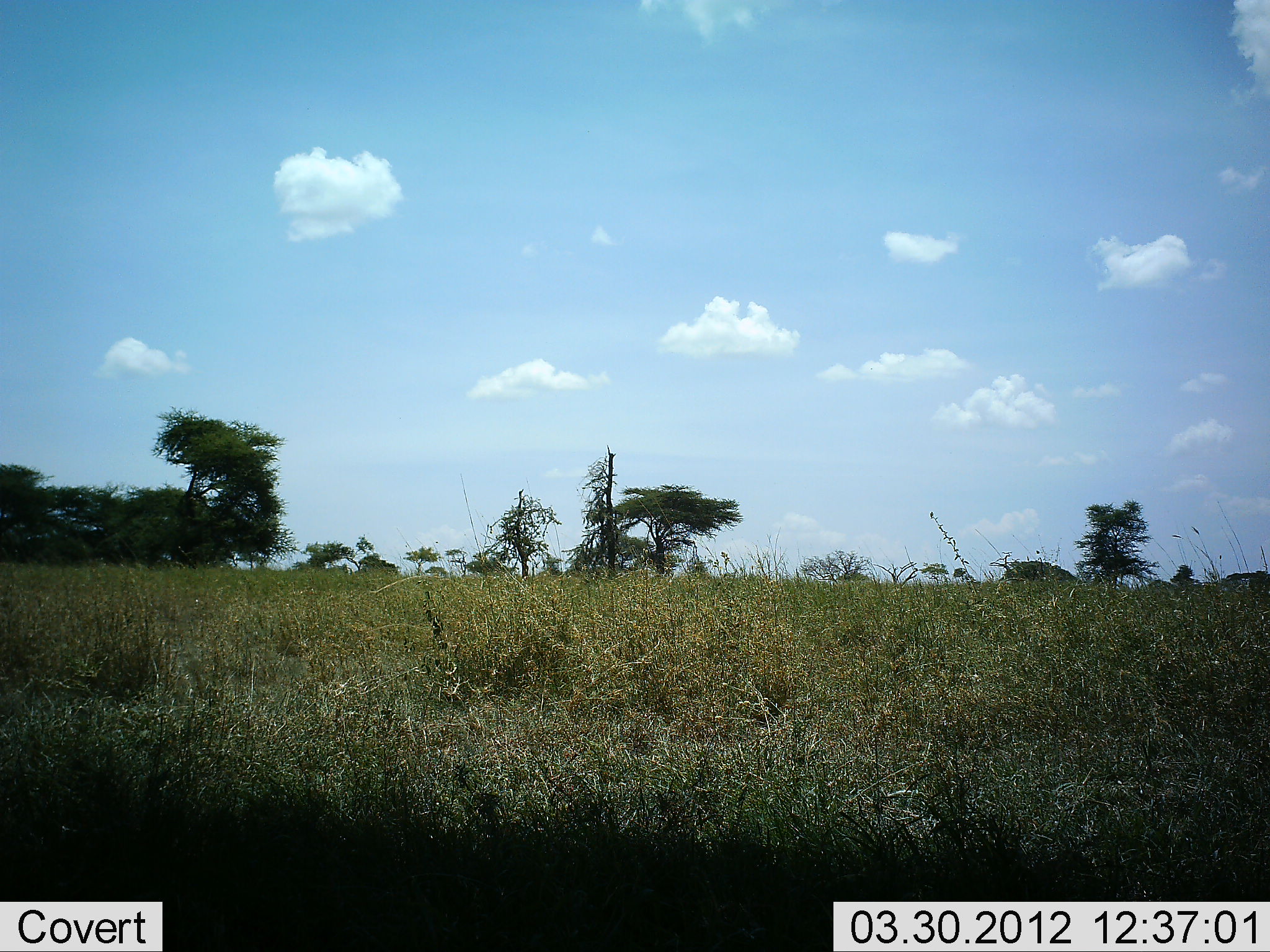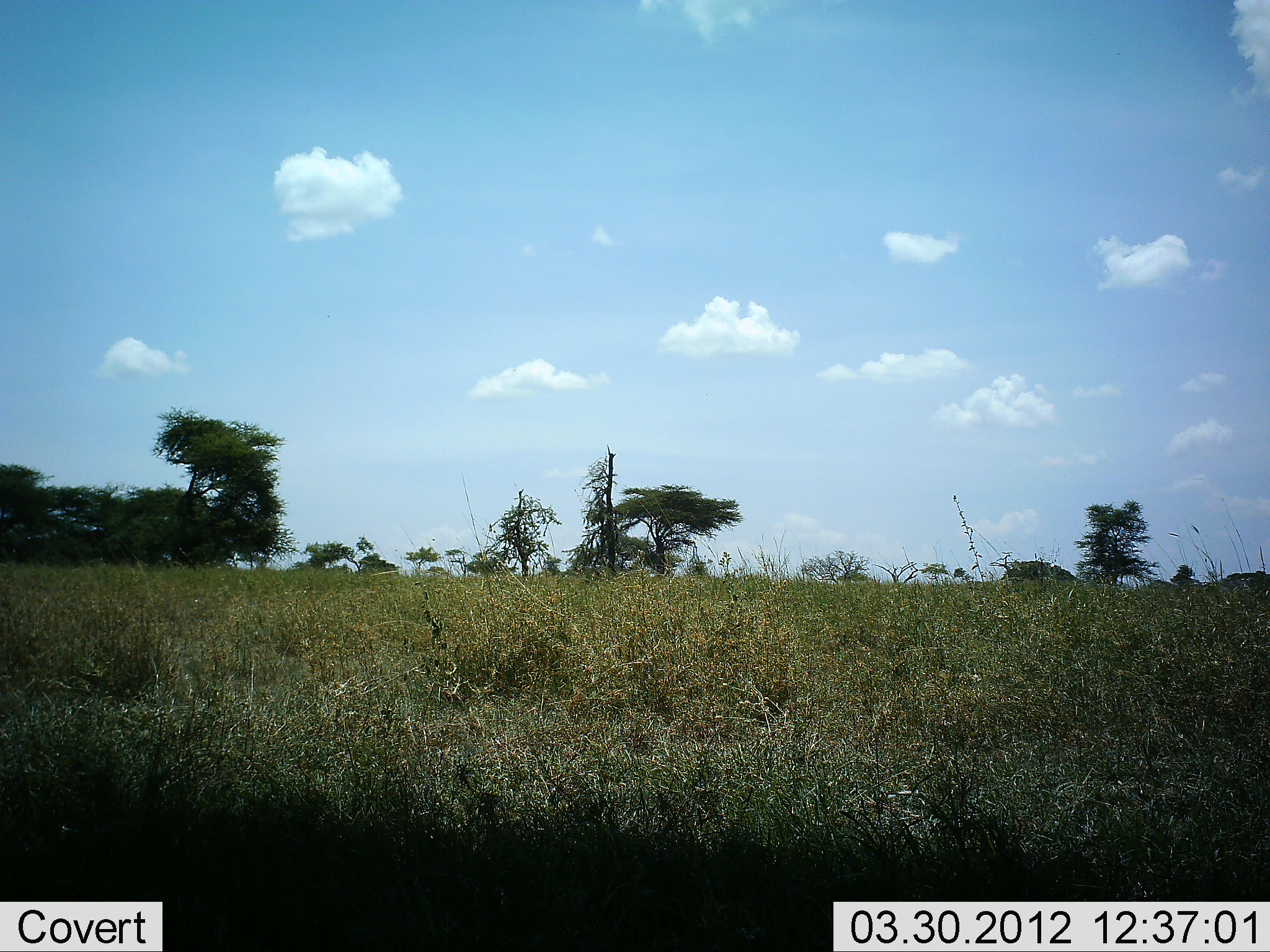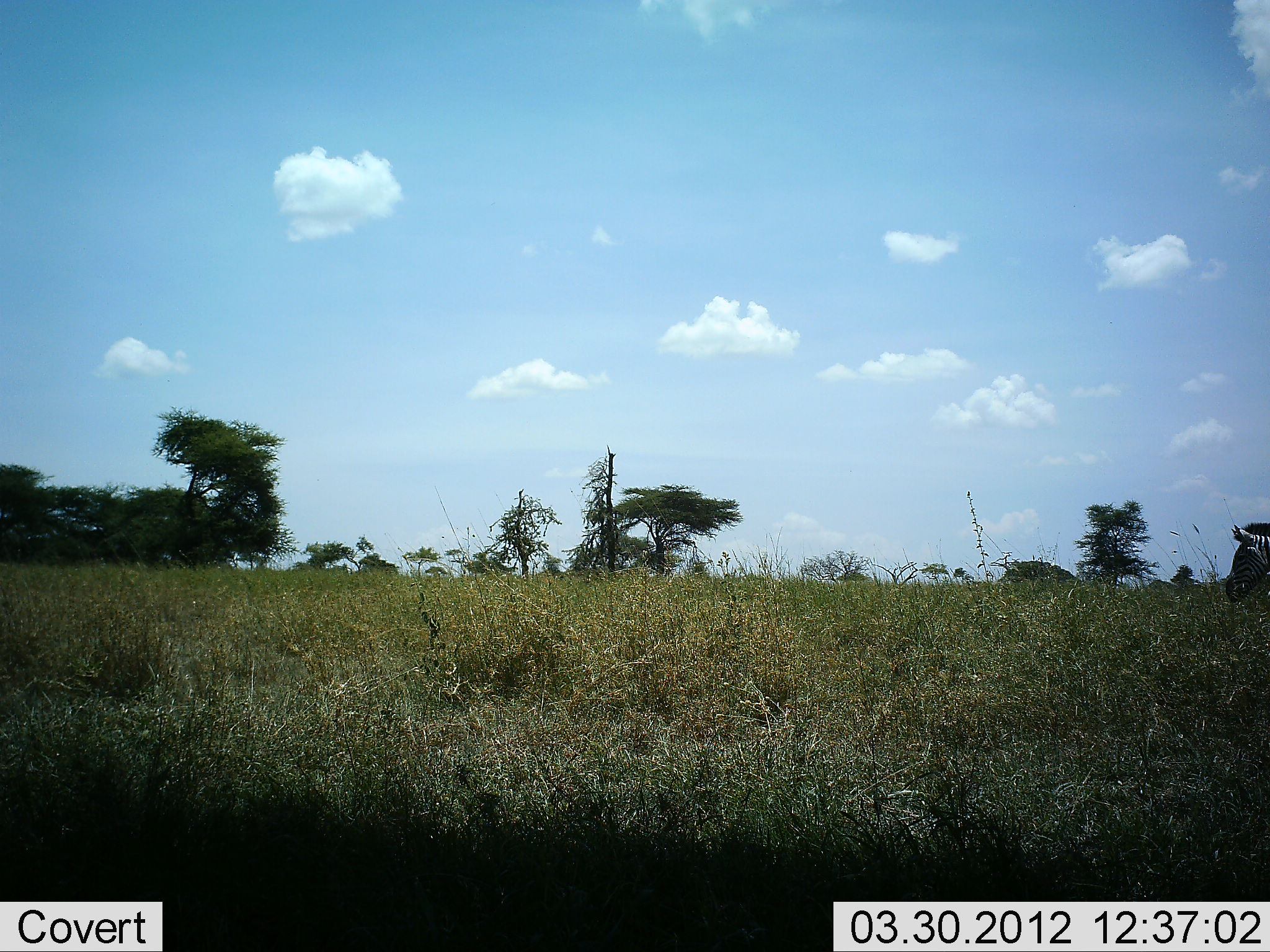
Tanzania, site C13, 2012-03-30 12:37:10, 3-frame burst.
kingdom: Animalia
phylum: Chordata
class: Mammalia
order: Perissodactyla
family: Equidae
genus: Equus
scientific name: Equus quagga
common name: plains zebra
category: zebra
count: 1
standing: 0%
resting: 0%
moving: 100%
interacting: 0%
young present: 0%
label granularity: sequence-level